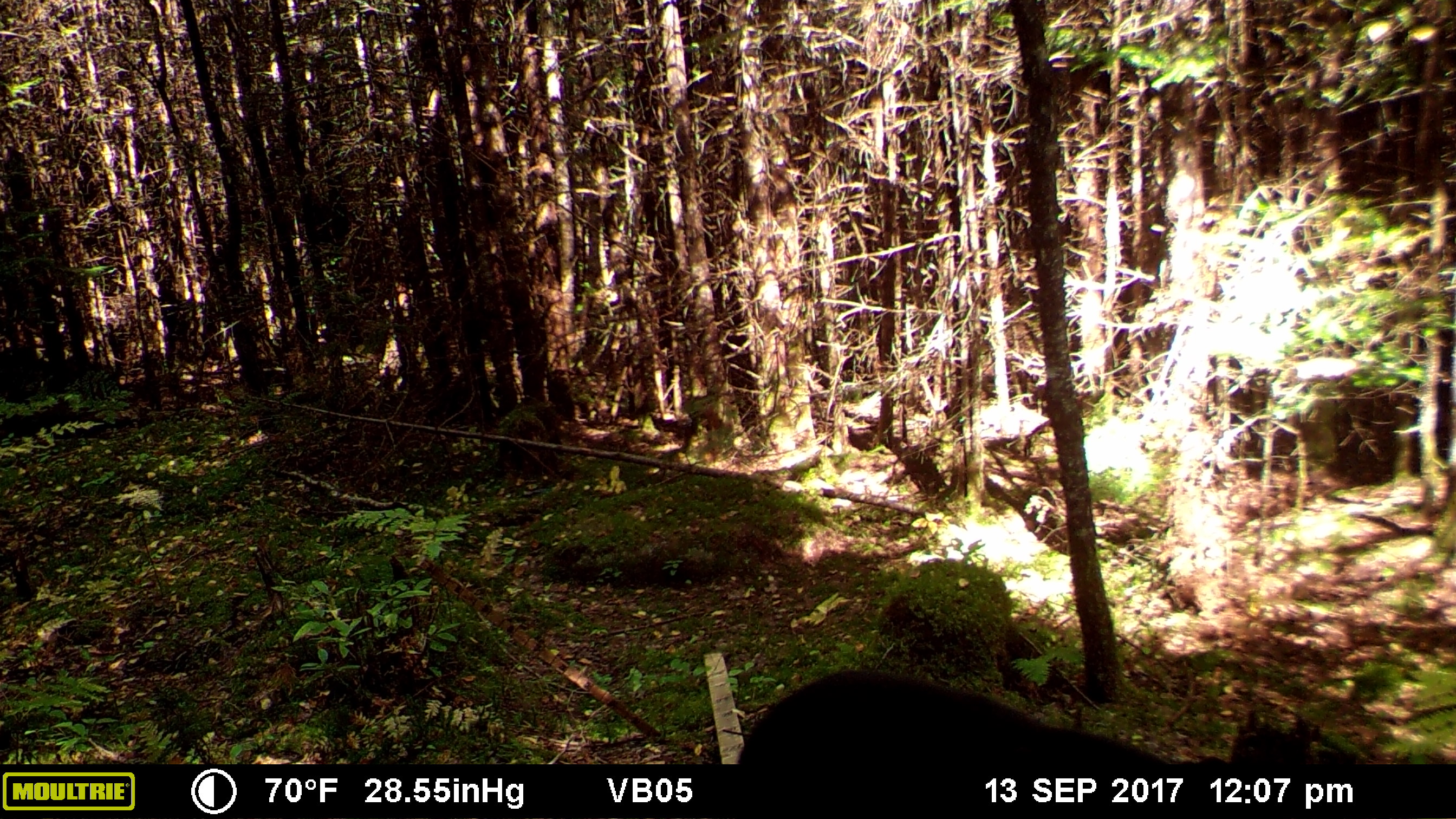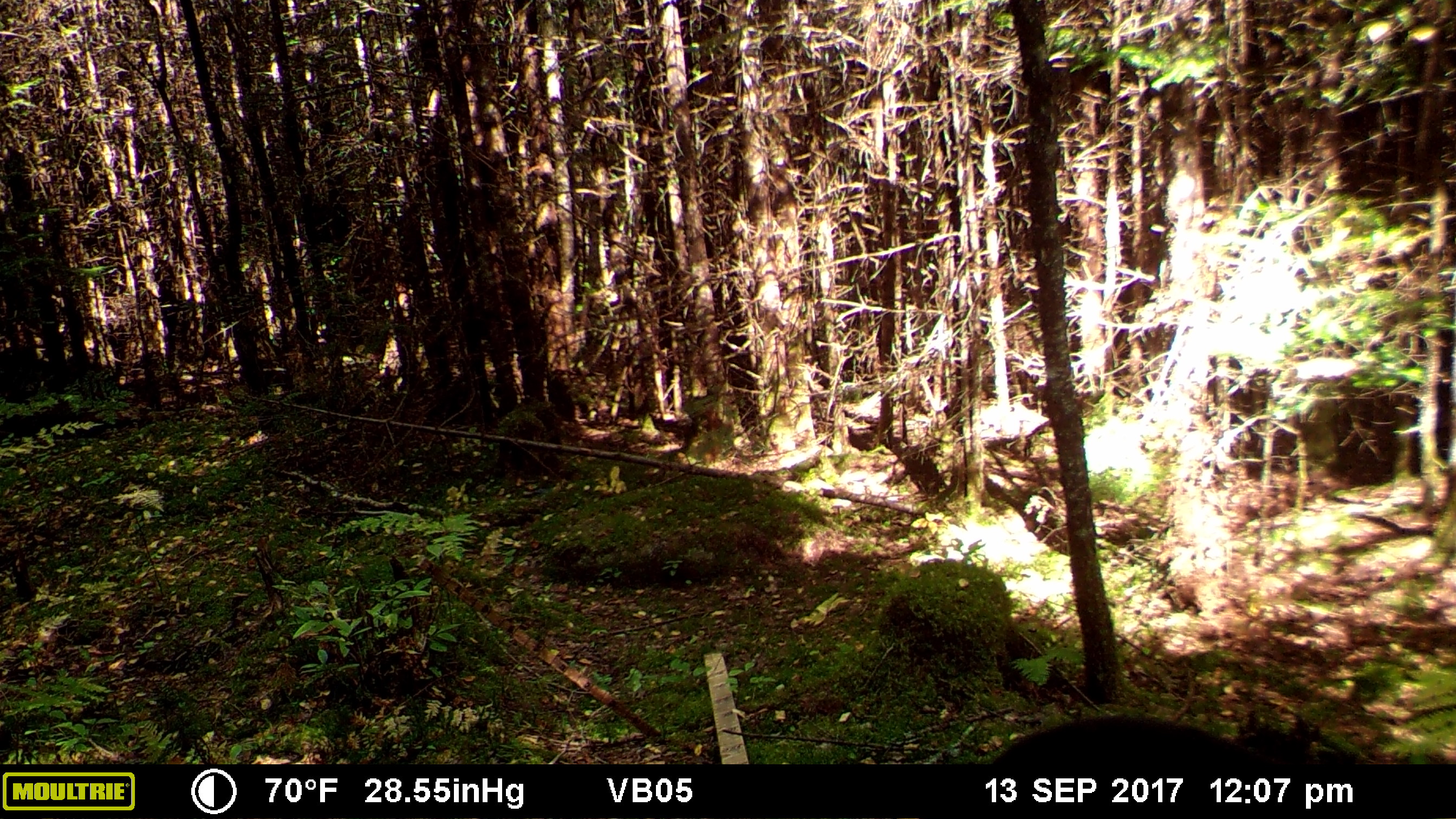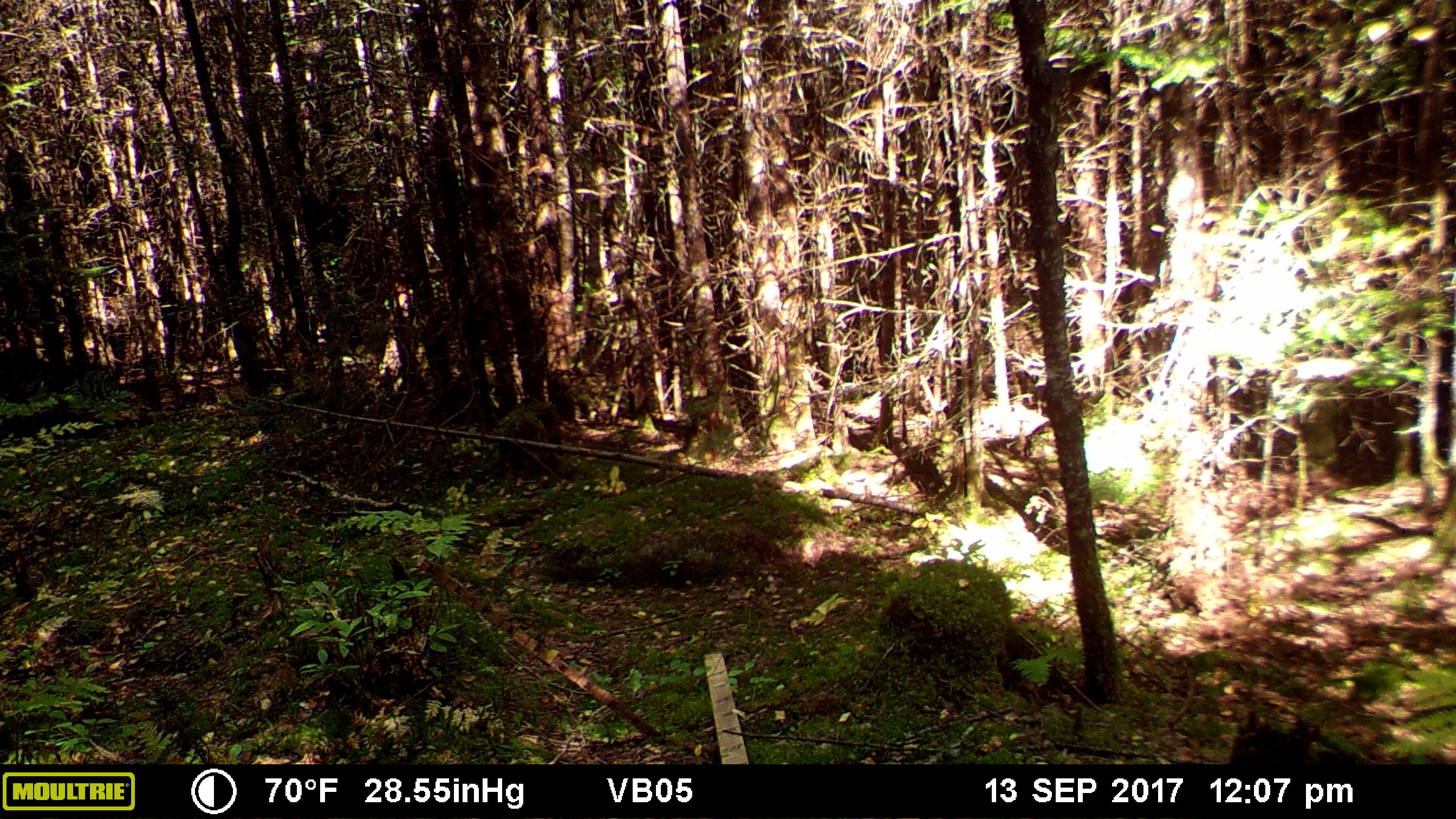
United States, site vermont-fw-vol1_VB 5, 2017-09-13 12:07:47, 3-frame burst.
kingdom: Animalia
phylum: Chordata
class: Mammalia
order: Carnivora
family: Ursidae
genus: Ursus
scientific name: Ursus americanus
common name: black bear